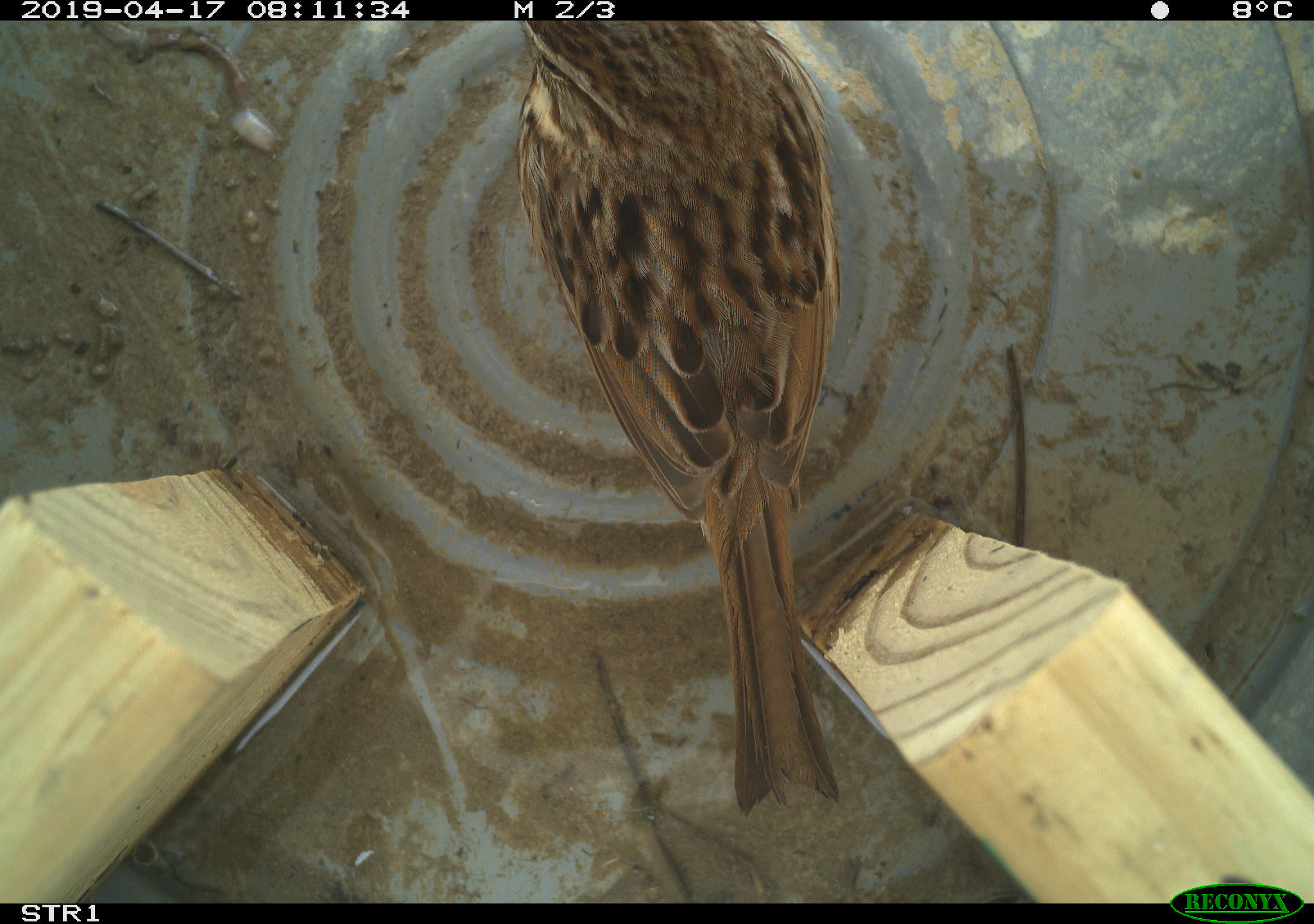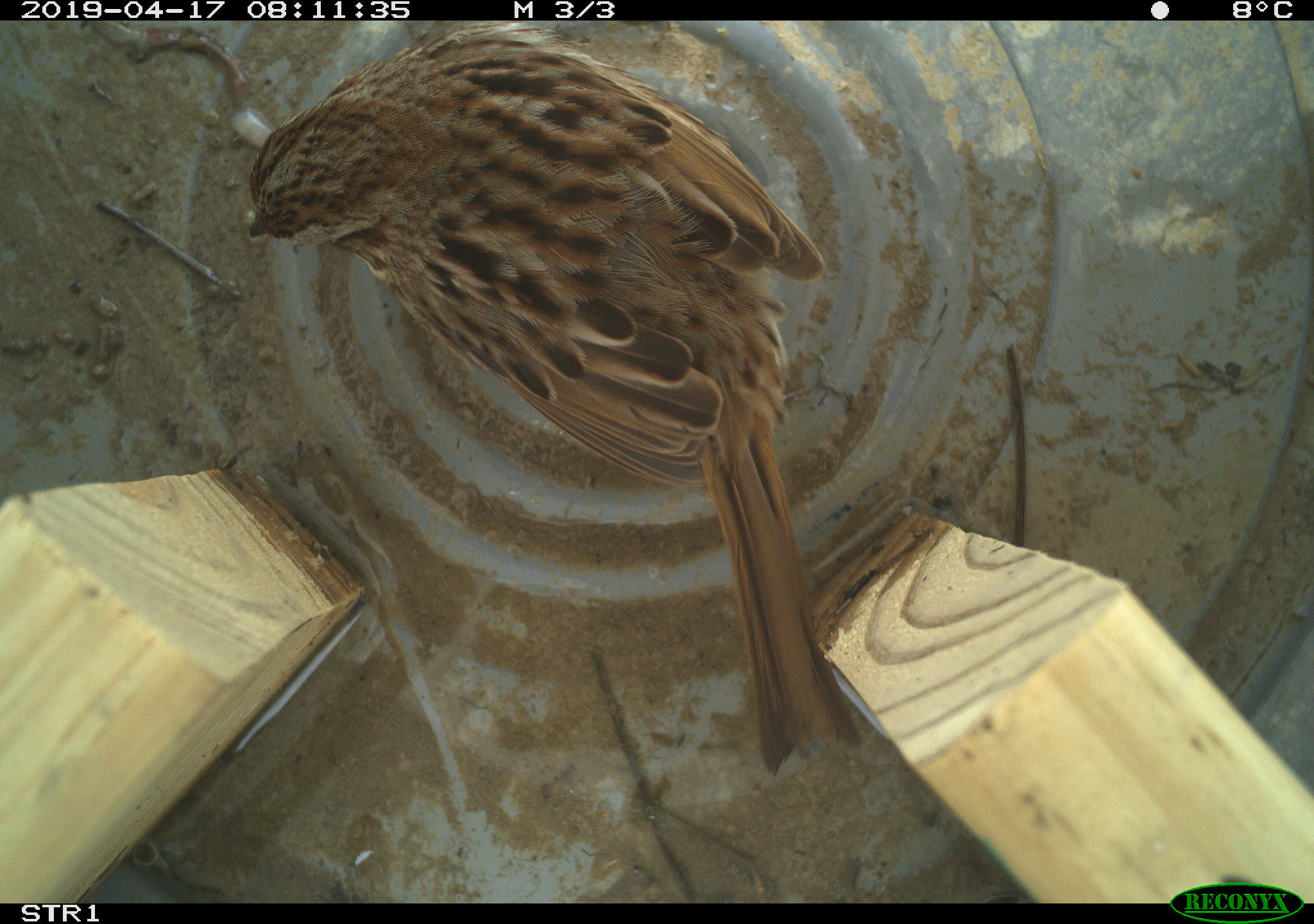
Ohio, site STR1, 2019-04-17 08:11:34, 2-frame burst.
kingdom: Animalia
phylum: Chordata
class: Aves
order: Passeriformes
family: Passerellidae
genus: Melospiza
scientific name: Melospiza melodia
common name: song sparrow